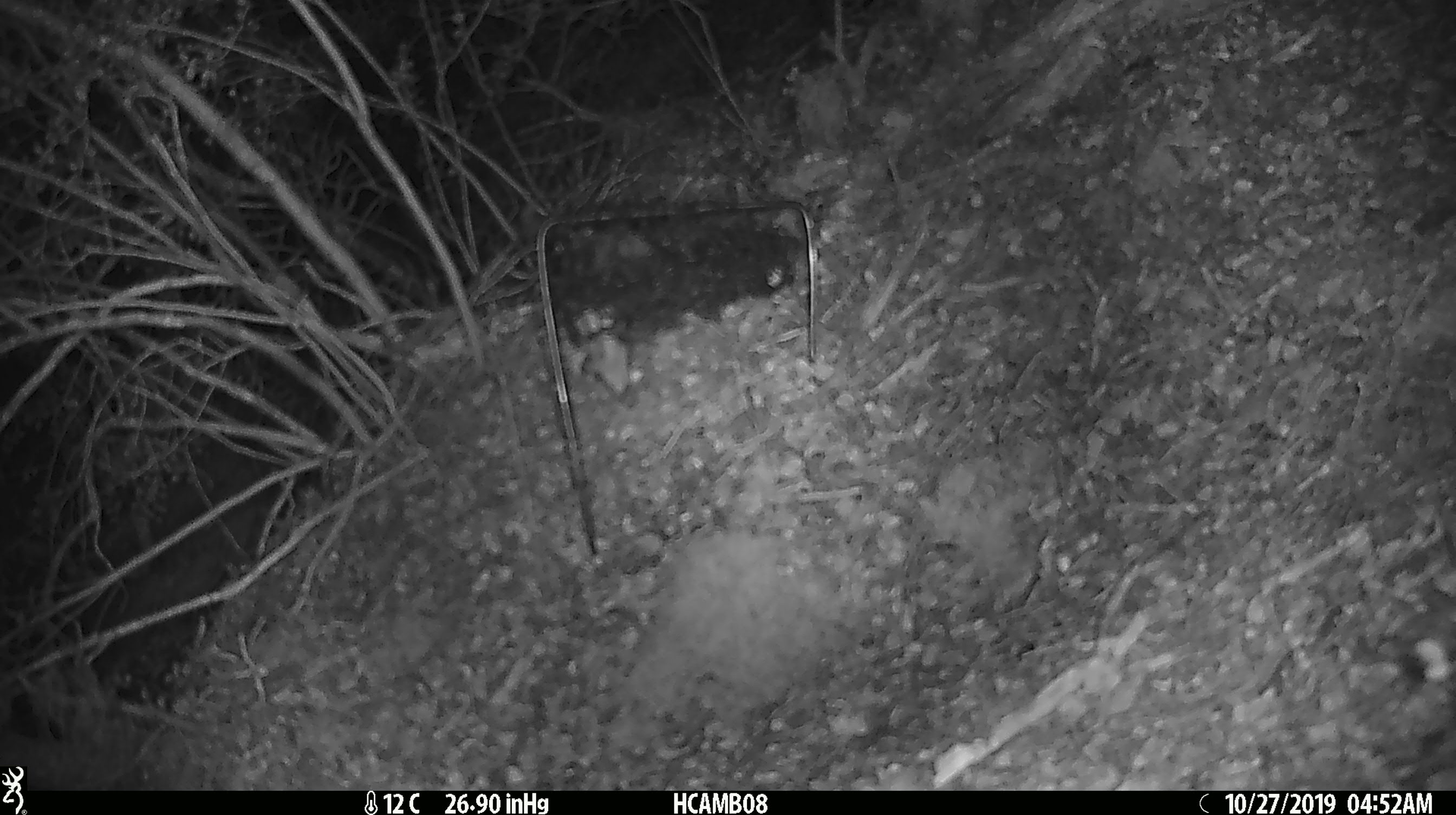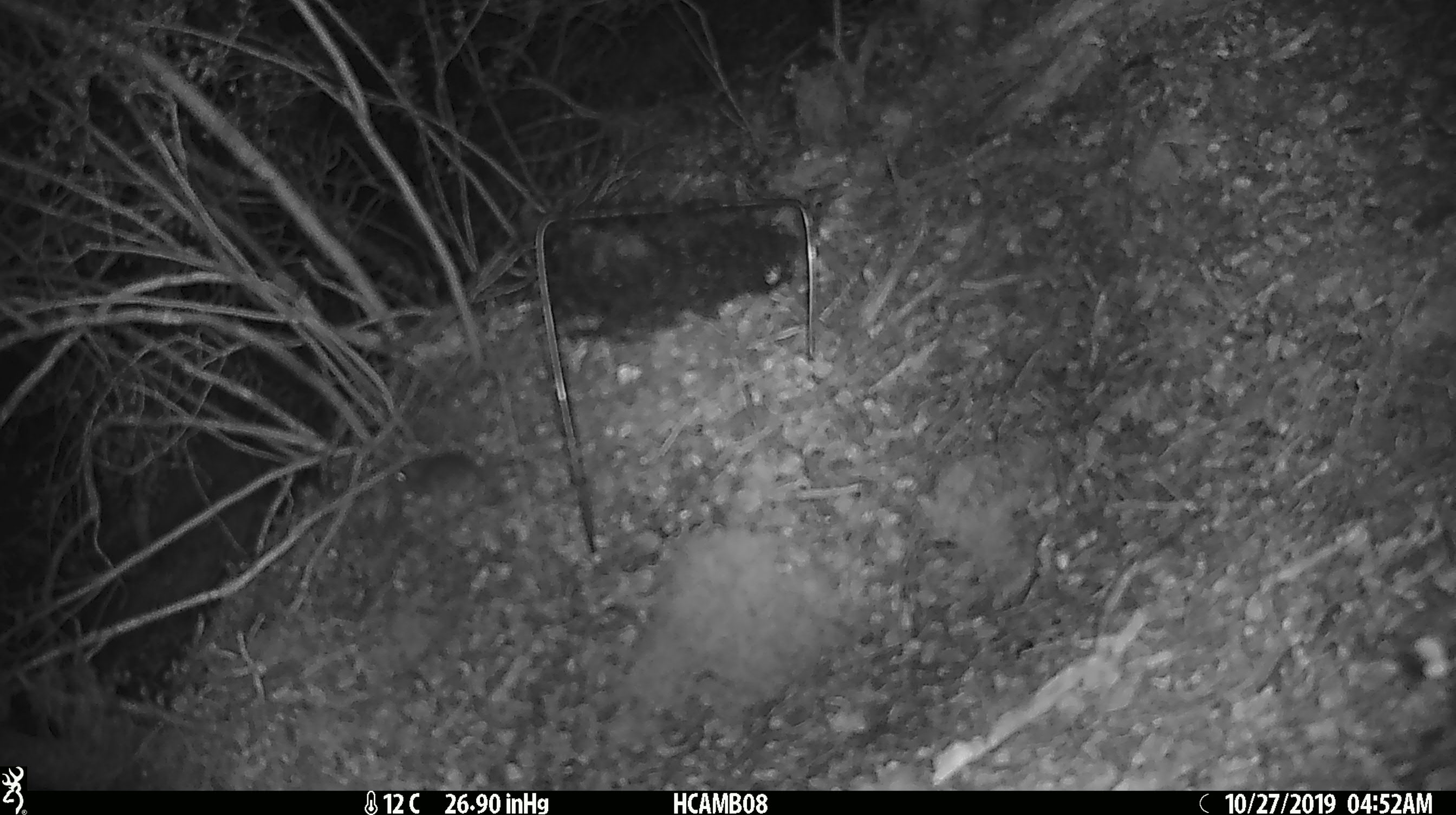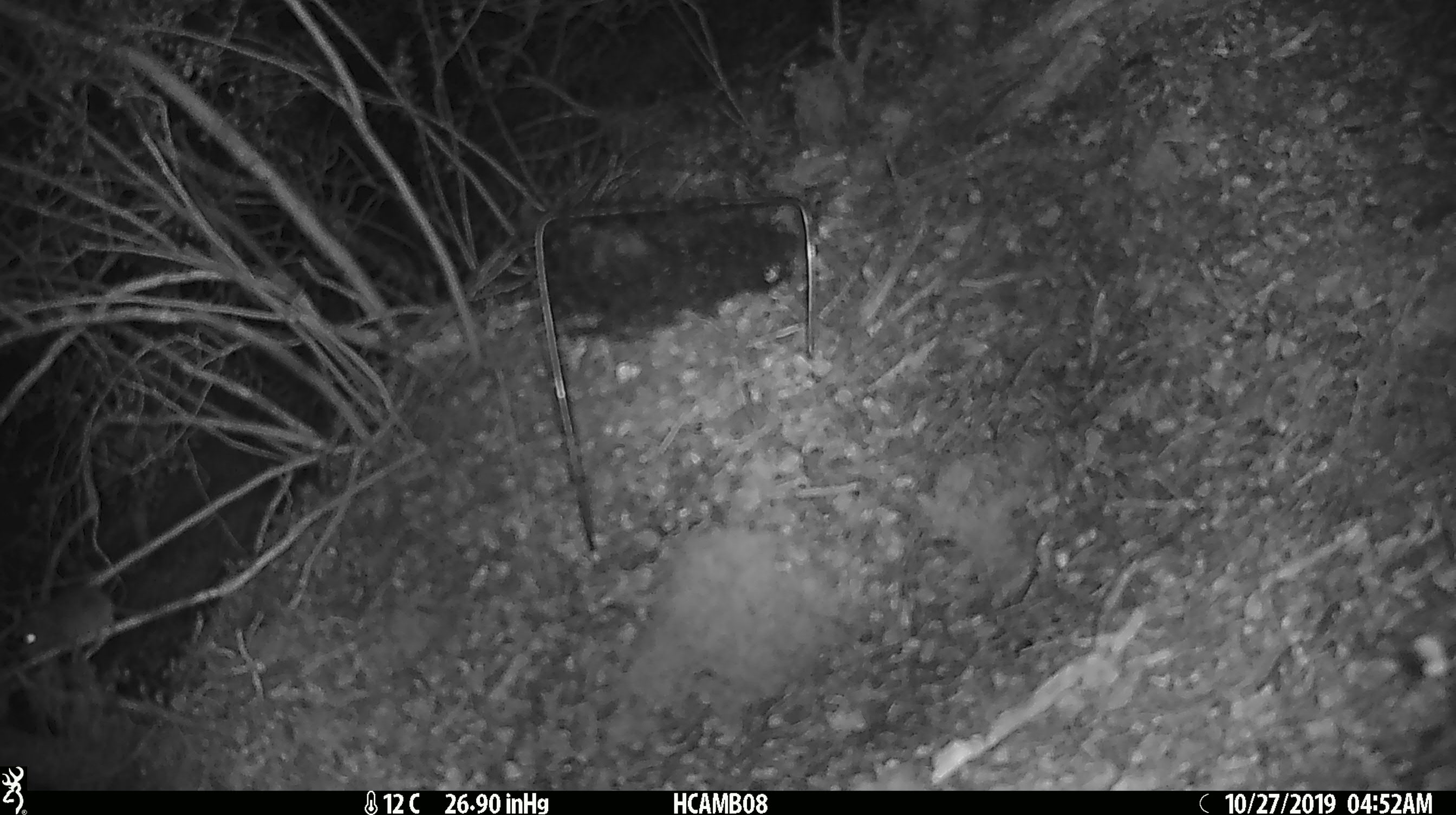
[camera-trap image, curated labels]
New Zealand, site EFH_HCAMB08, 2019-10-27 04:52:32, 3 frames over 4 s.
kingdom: Animalia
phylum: Chordata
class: Mammalia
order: Rodentia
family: Muridae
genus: Mus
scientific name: Mus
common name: mouse